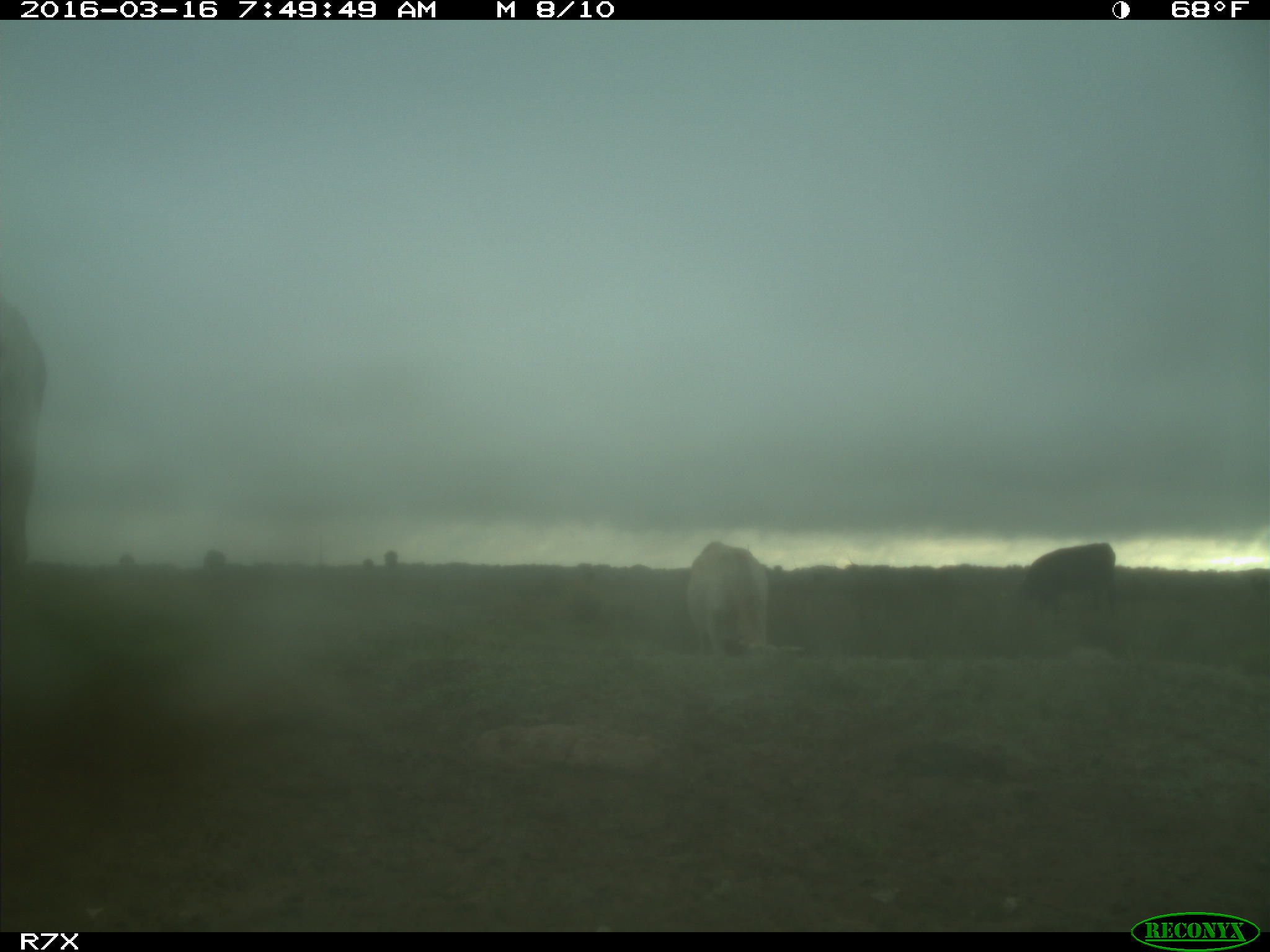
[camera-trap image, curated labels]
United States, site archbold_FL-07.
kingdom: Animalia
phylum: Chordata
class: Mammalia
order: Artiodactyla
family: Bovidae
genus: Bos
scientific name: Bos taurus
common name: domestic cow